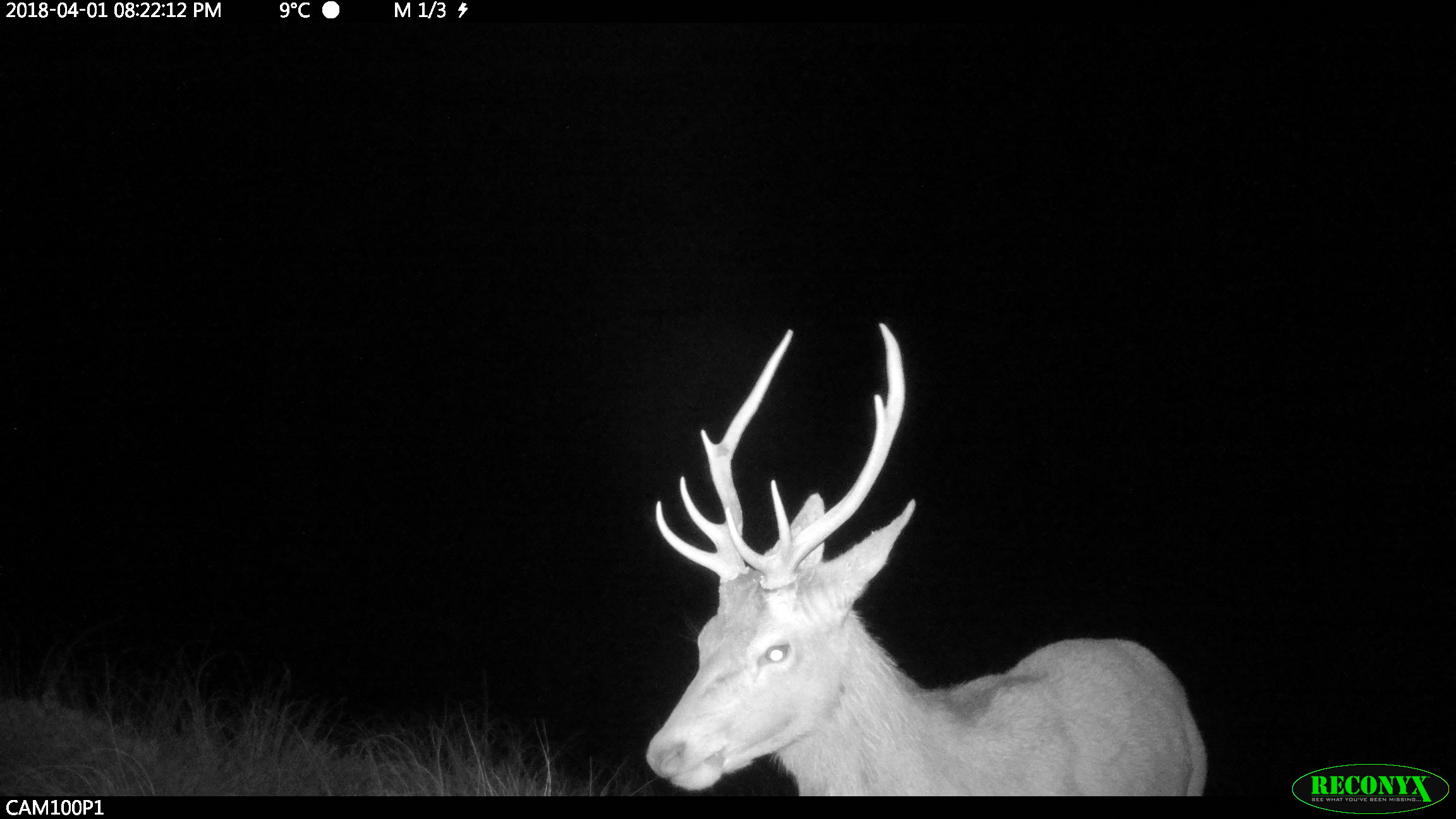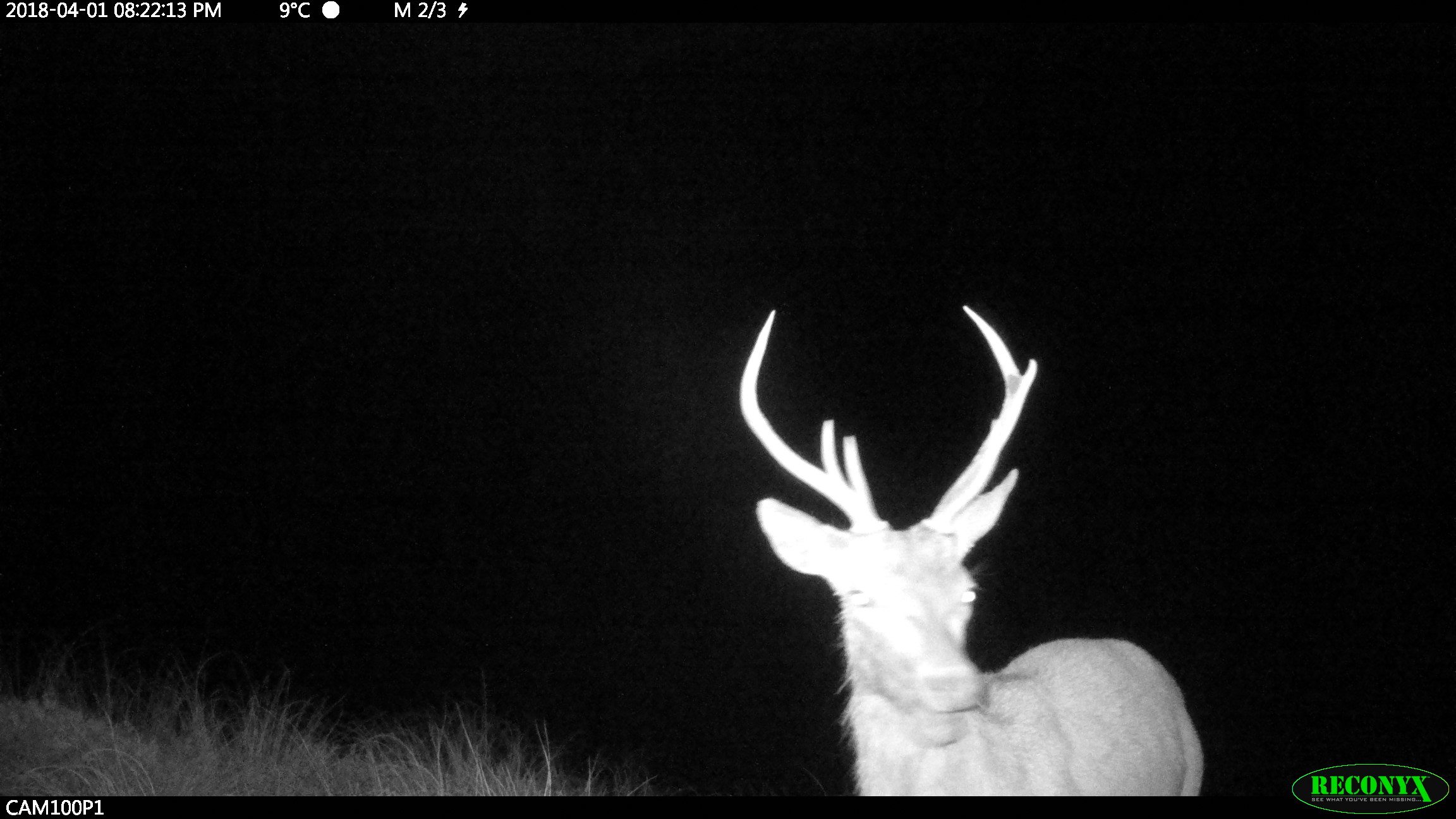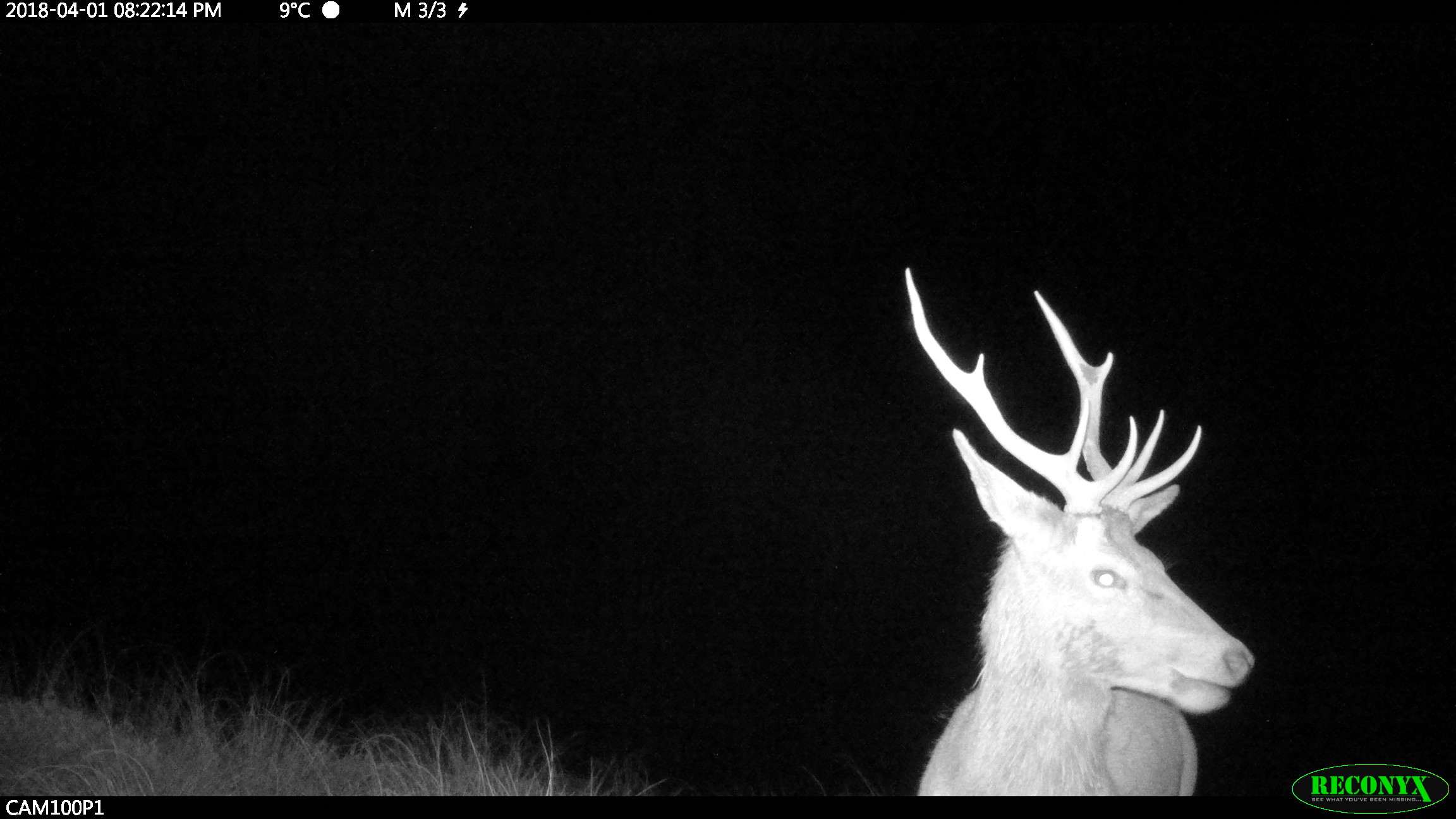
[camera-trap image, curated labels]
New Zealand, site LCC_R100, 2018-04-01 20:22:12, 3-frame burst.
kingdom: Animalia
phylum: Chordata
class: Mammalia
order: Artiodactyla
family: Cervidae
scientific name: Cervidae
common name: deer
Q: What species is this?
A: Deer (Cervidae).